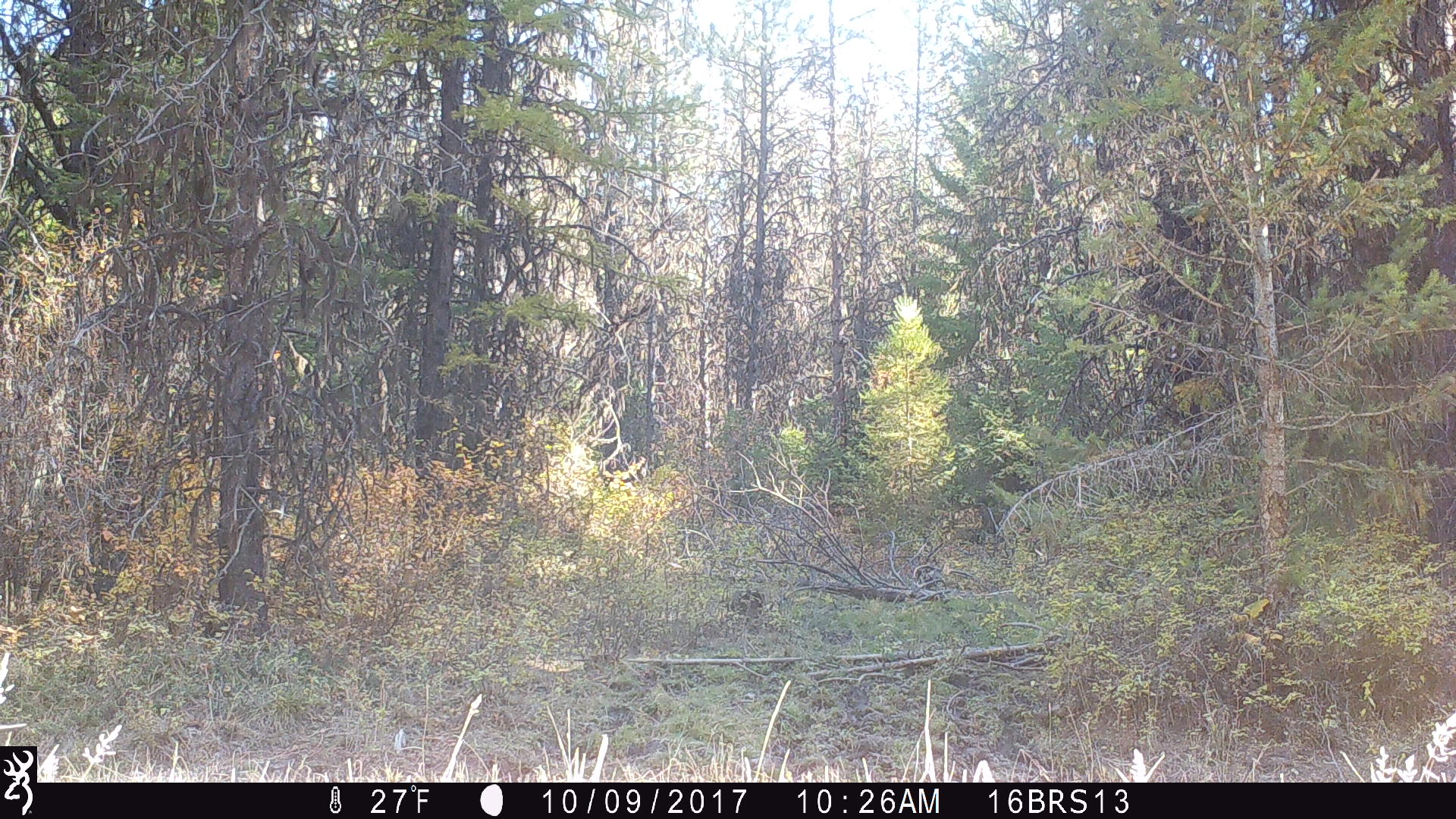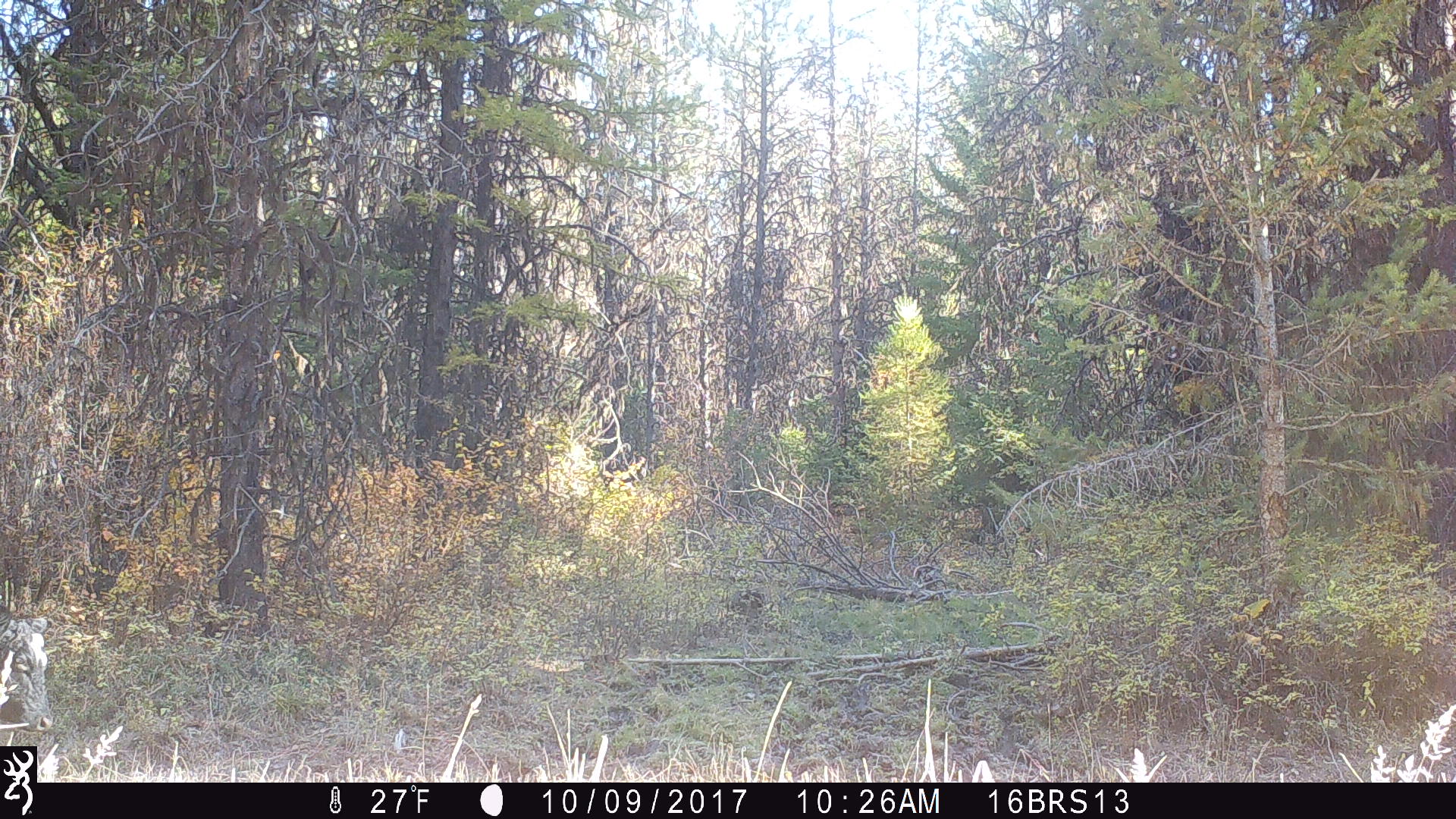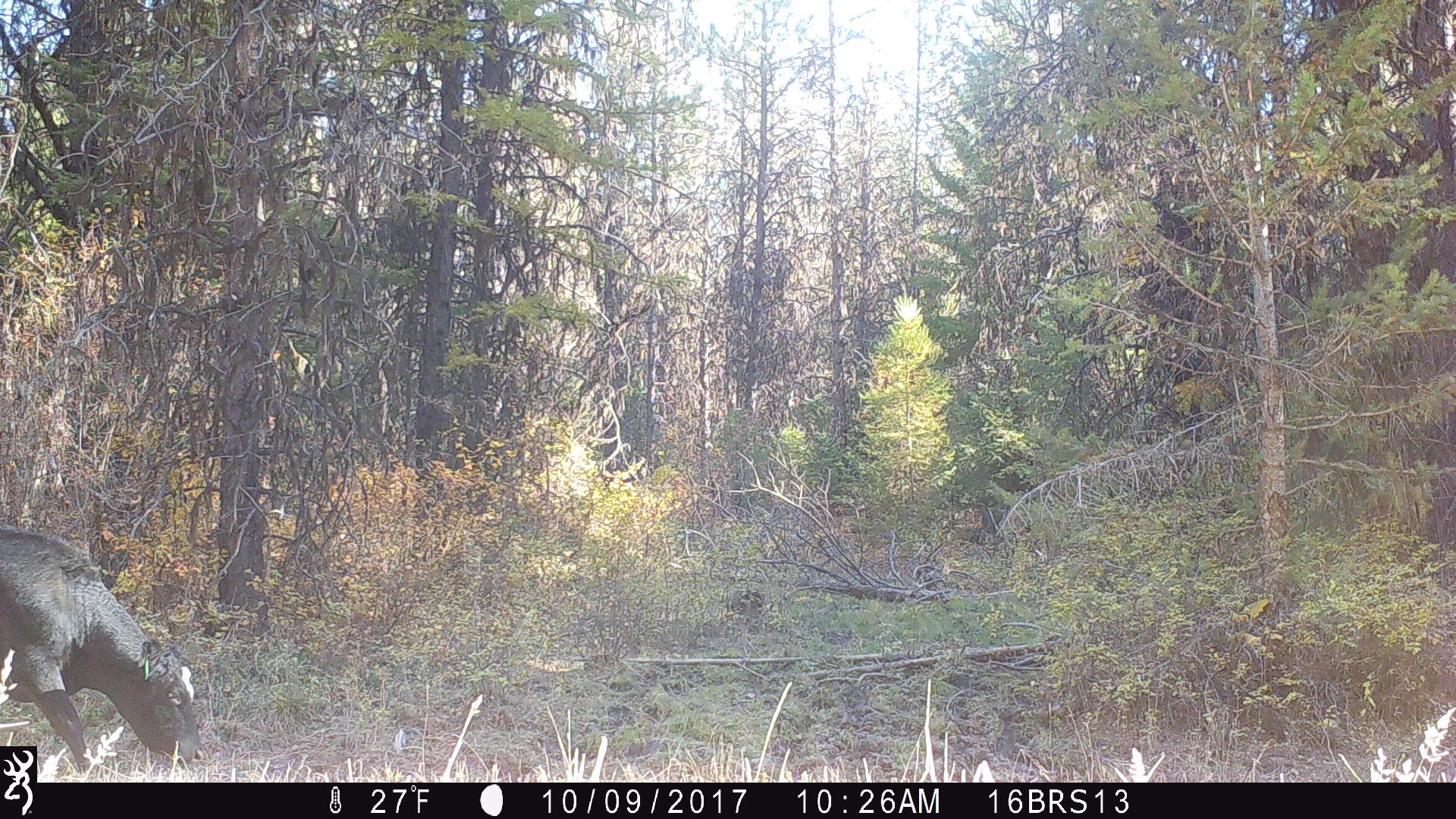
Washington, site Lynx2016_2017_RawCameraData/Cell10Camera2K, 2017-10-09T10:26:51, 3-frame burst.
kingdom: Animalia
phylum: Chordata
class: Mammalia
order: Artiodactyla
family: Bovidae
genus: Bos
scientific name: Bos taurus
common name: domestic cattle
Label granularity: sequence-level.